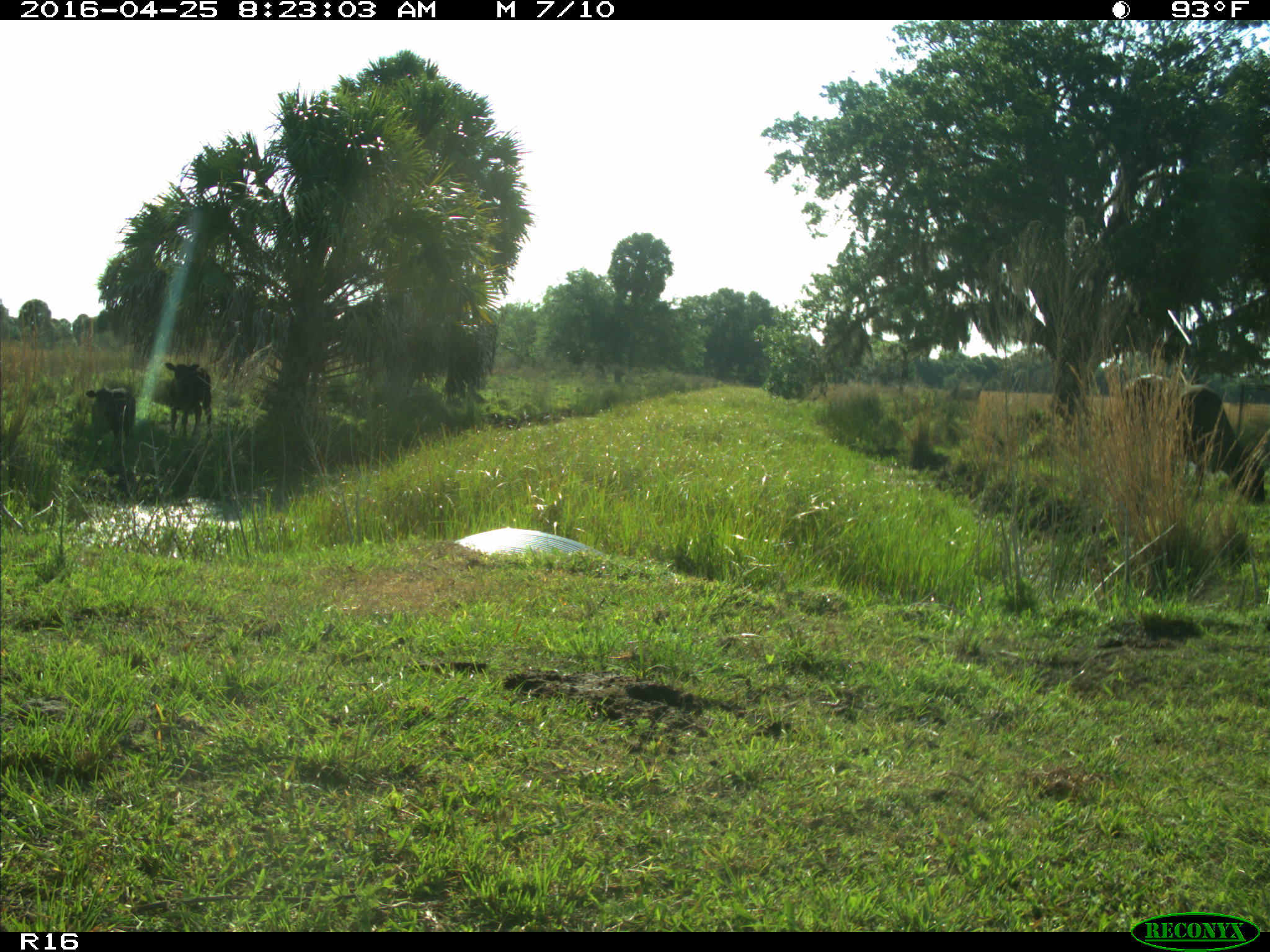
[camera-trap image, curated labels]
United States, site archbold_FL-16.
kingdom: Animalia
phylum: Chordata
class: Mammalia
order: Artiodactyla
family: Bovidae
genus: Bos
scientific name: Bos taurus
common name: domestic cow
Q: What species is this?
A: Bos taurus (domestic cow).